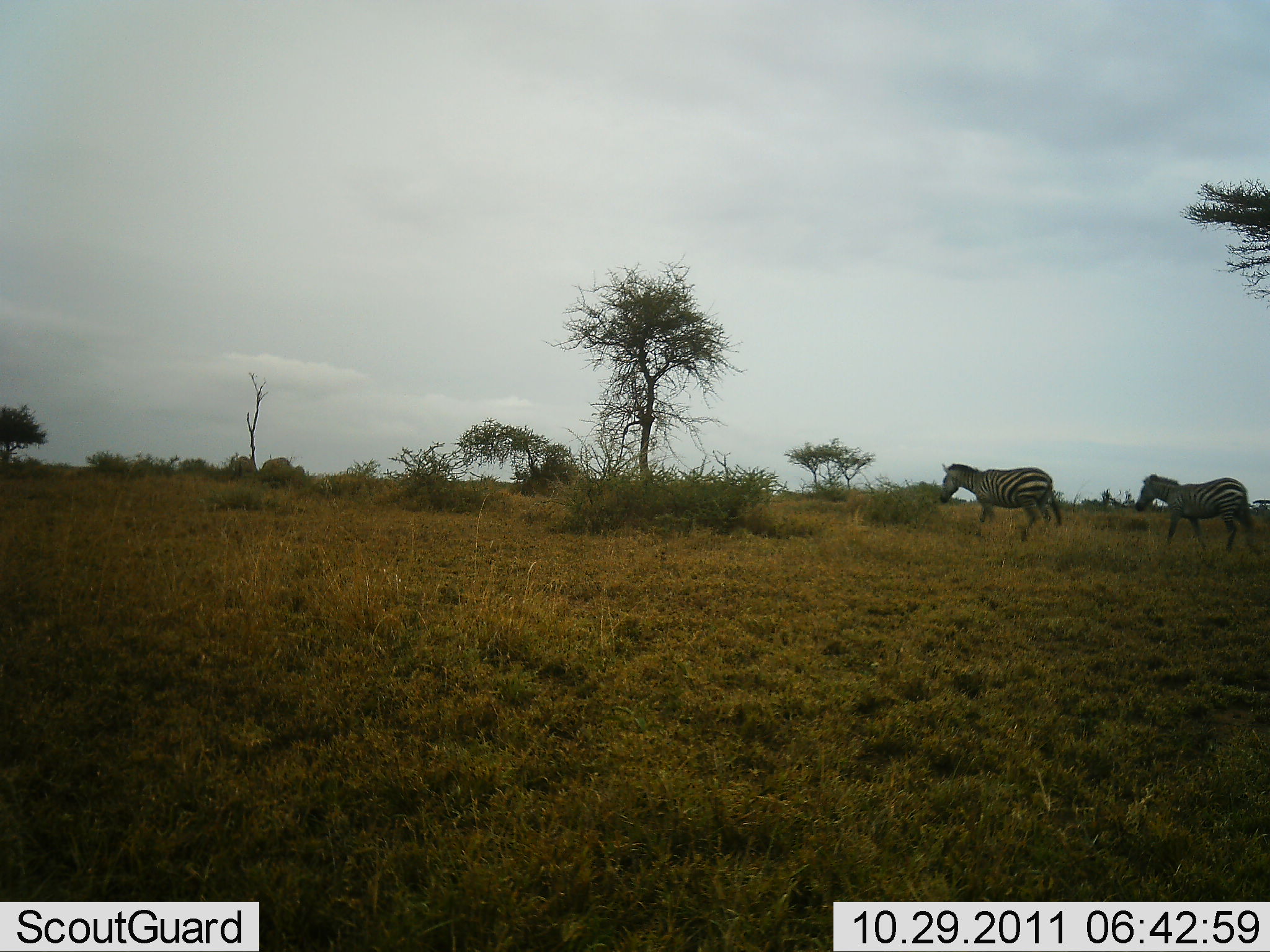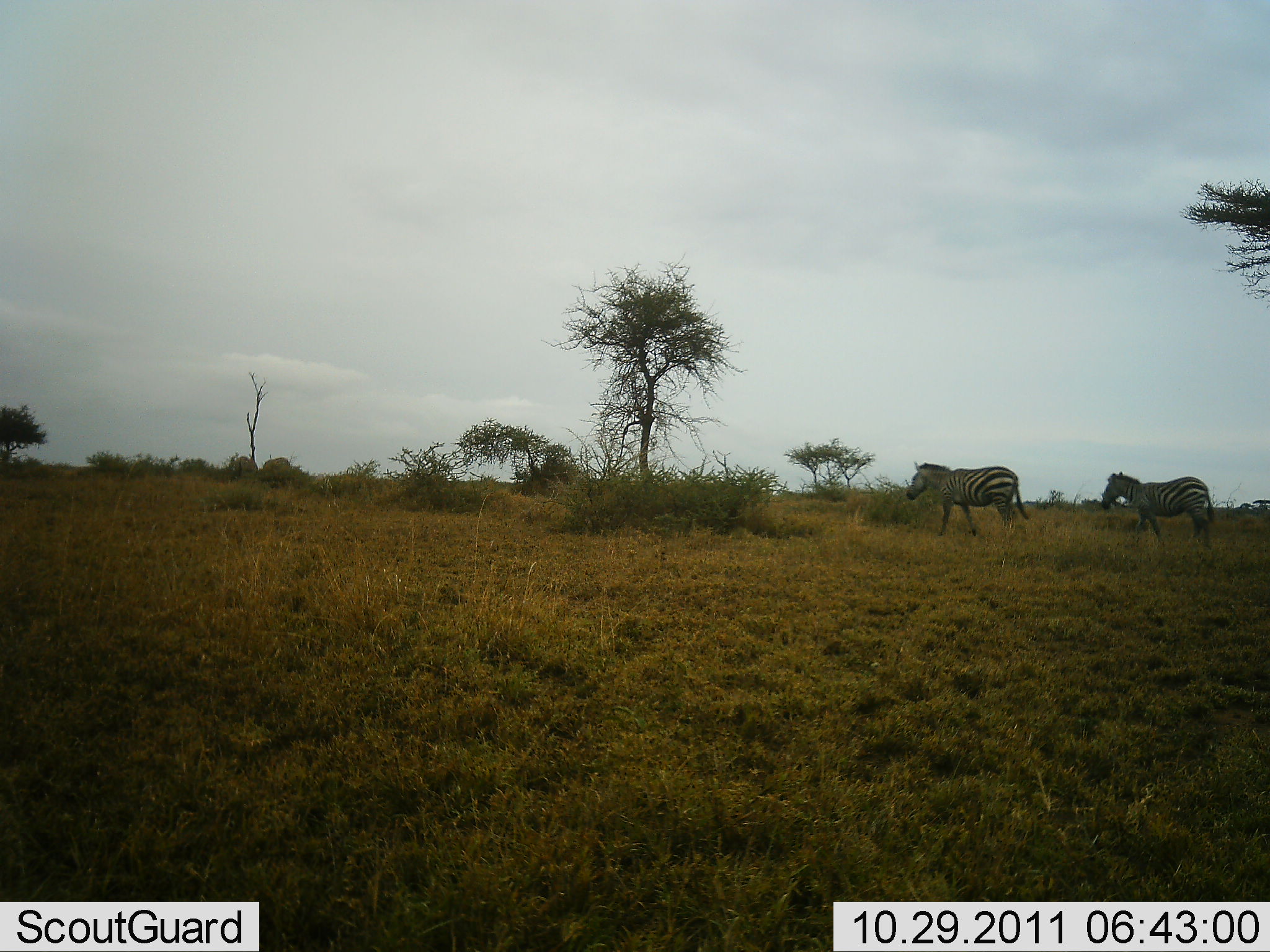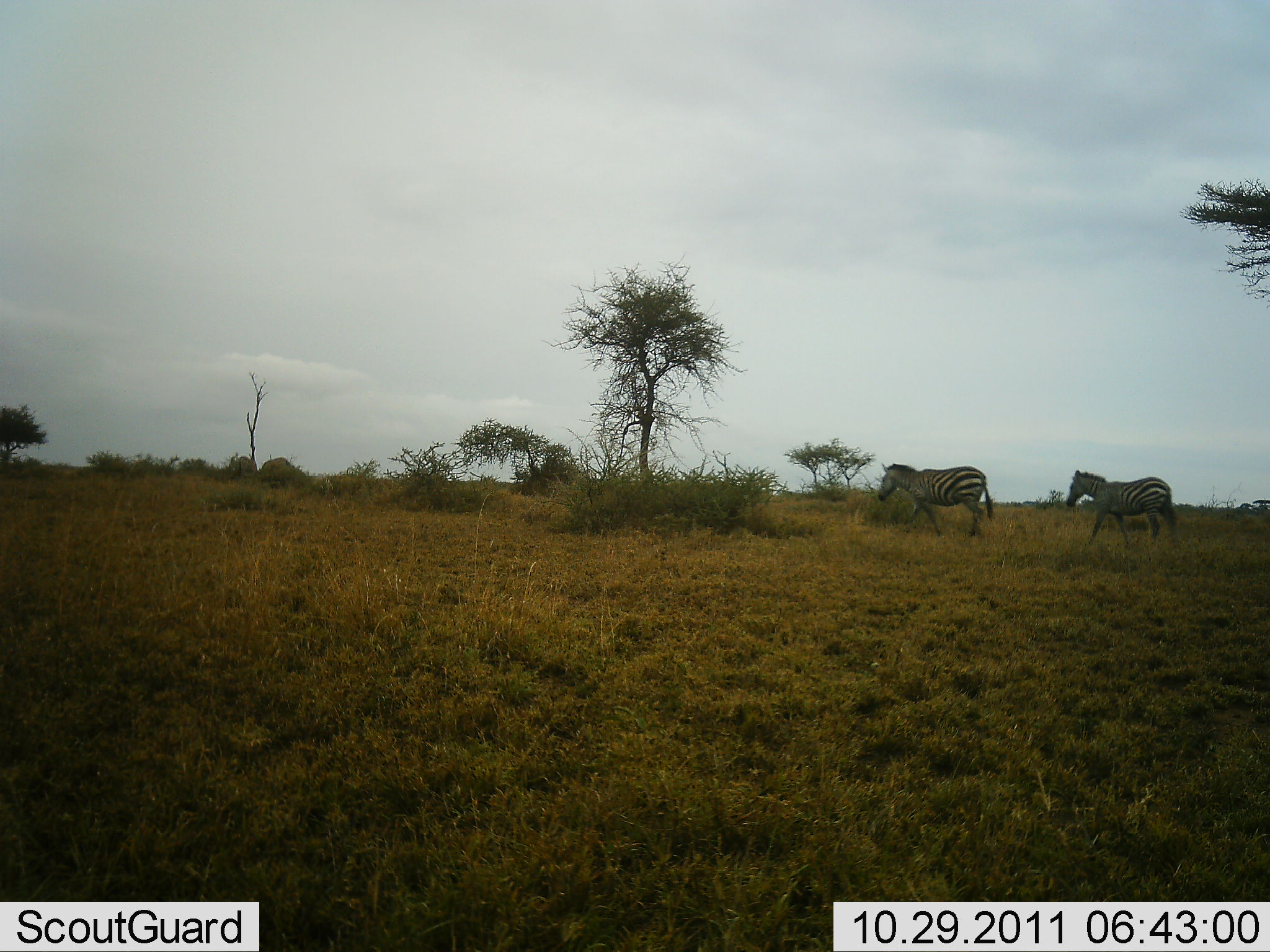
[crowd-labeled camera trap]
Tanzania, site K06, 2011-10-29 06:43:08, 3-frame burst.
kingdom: Animalia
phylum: Chordata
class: Mammalia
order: Perissodactyla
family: Equidae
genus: Equus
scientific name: Equus quagga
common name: plains zebra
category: zebra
Zebra (plains zebra) (Equus quagga), count 2. Behavior (volunteer vote fractions): standing 0%, resting 0%, moving 100%, interacting 0%. Young present (vote fraction): 0%. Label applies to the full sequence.